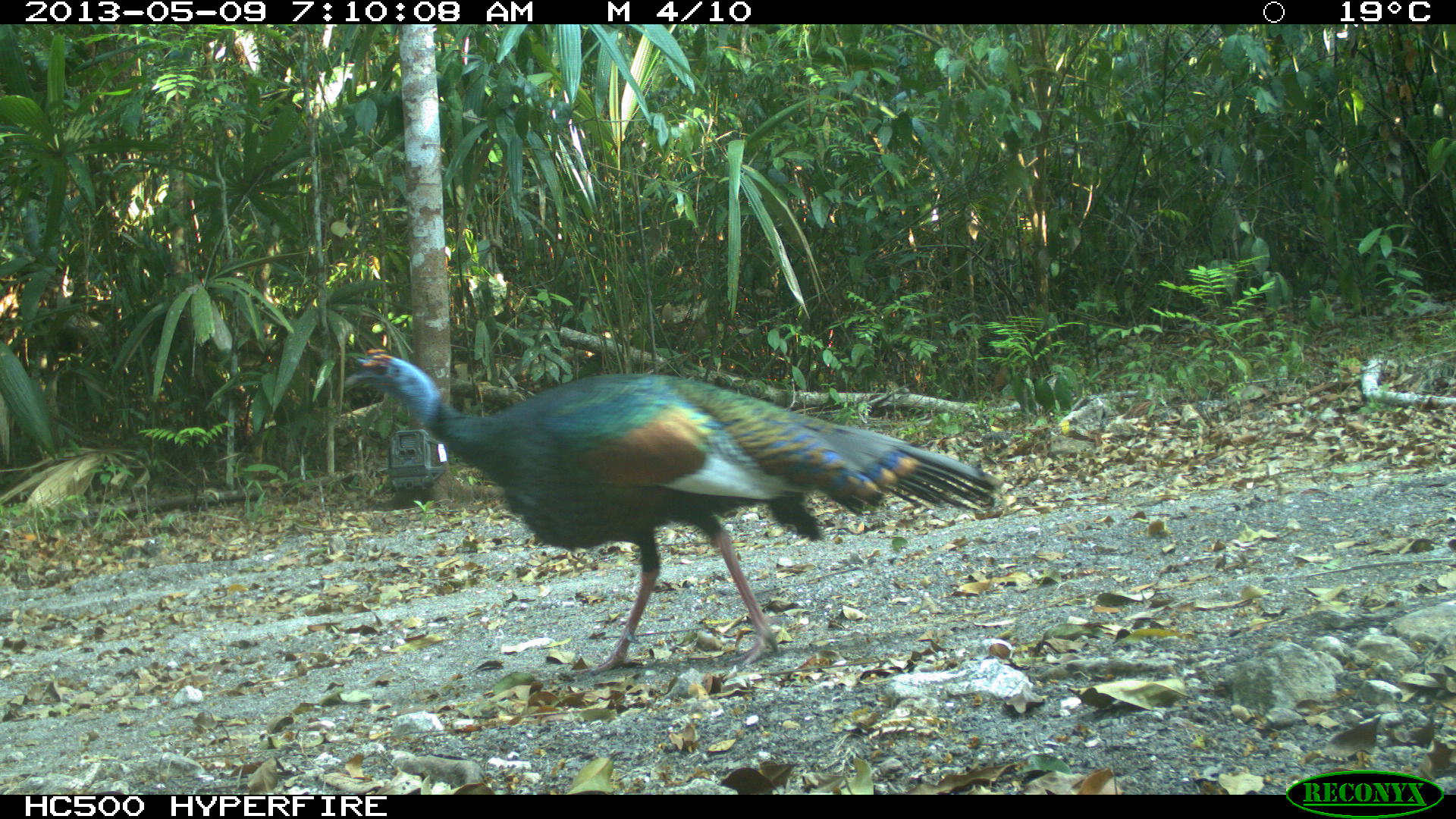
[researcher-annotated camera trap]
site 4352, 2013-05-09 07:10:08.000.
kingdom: Animalia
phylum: Chordata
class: Aves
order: Galliformes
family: Phasianidae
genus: Meleagris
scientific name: Meleagris ocellata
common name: ocellated turkey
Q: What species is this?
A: Meleagris ocellata (ocellated turkey).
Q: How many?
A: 1.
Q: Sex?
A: Male.